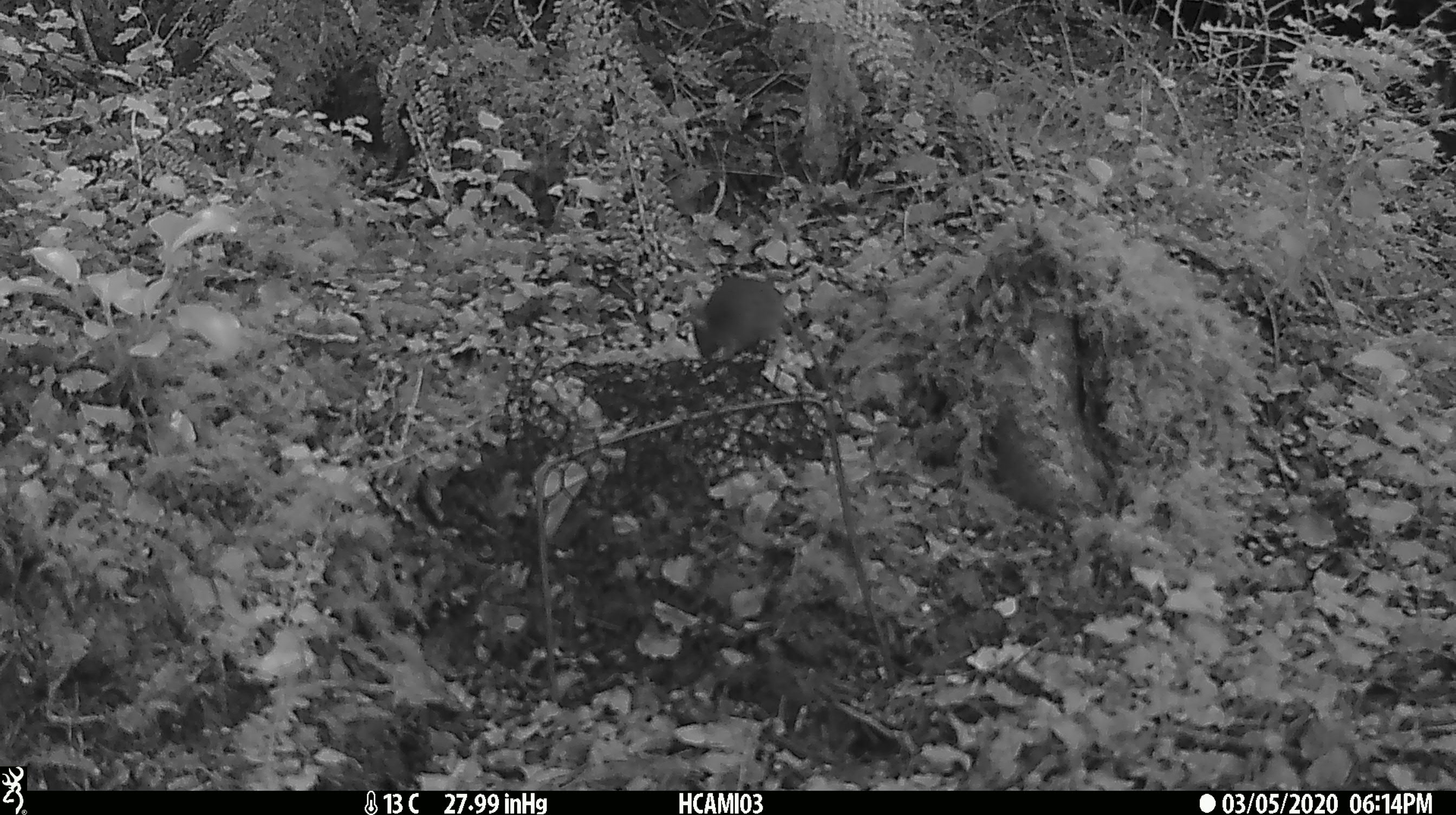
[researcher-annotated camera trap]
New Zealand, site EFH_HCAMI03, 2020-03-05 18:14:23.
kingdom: Animalia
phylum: Chordata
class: Mammalia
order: Rodentia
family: Muridae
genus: Mus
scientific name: Mus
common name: mouse